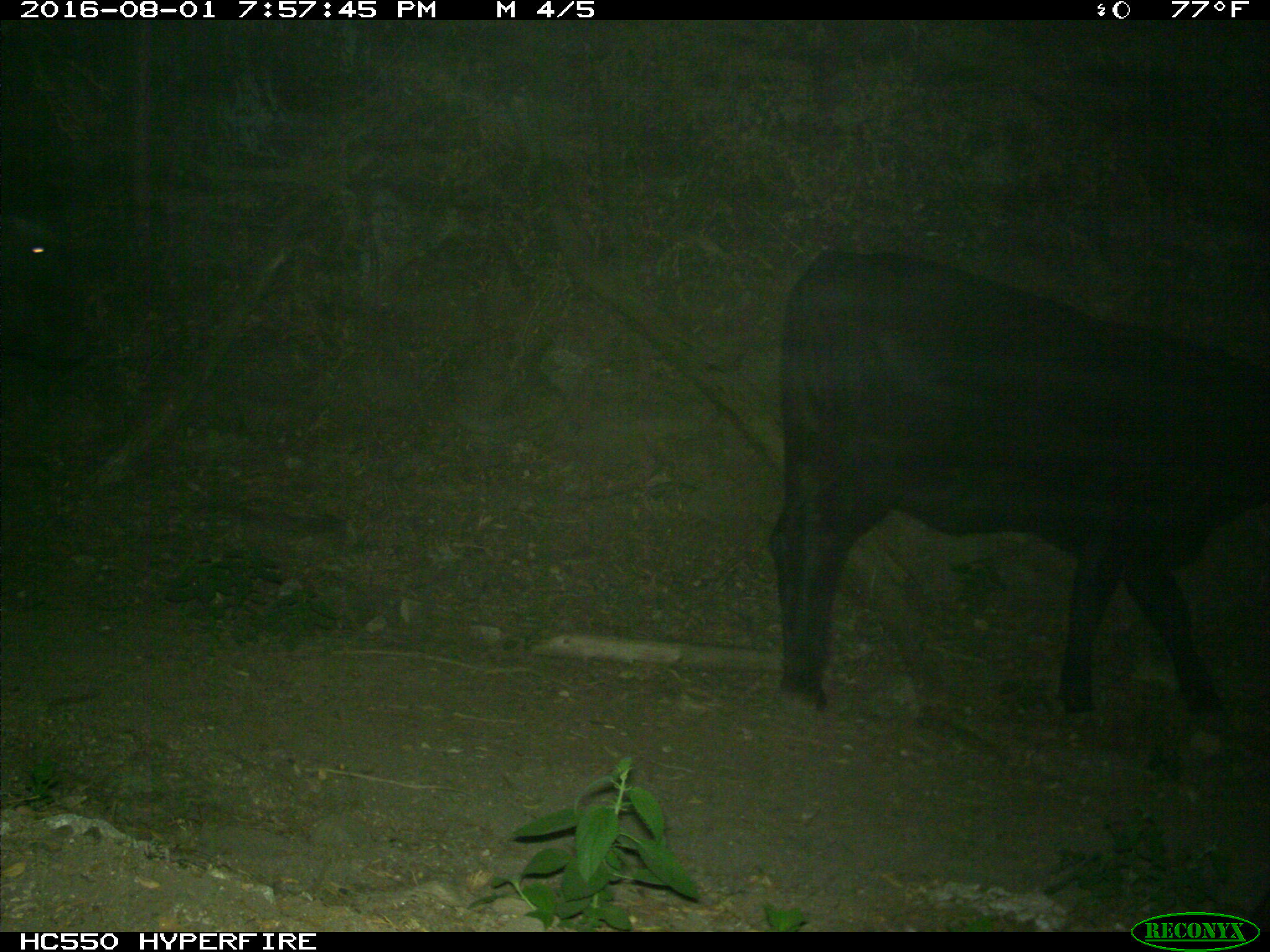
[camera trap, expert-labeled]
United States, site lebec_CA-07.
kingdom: Animalia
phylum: Chordata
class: Mammalia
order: Artiodactyla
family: Bovidae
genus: Bos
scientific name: Bos taurus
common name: domestic cow